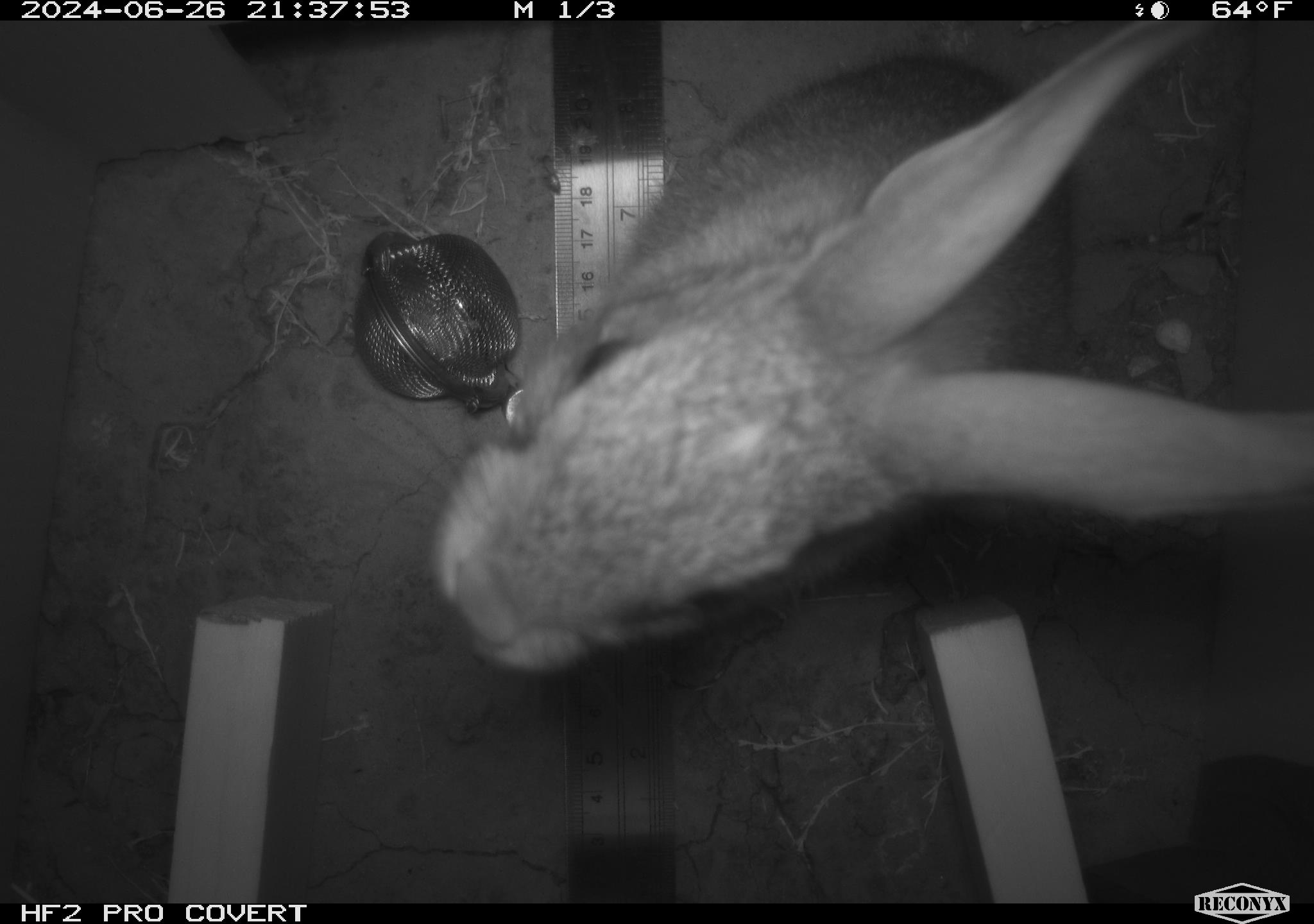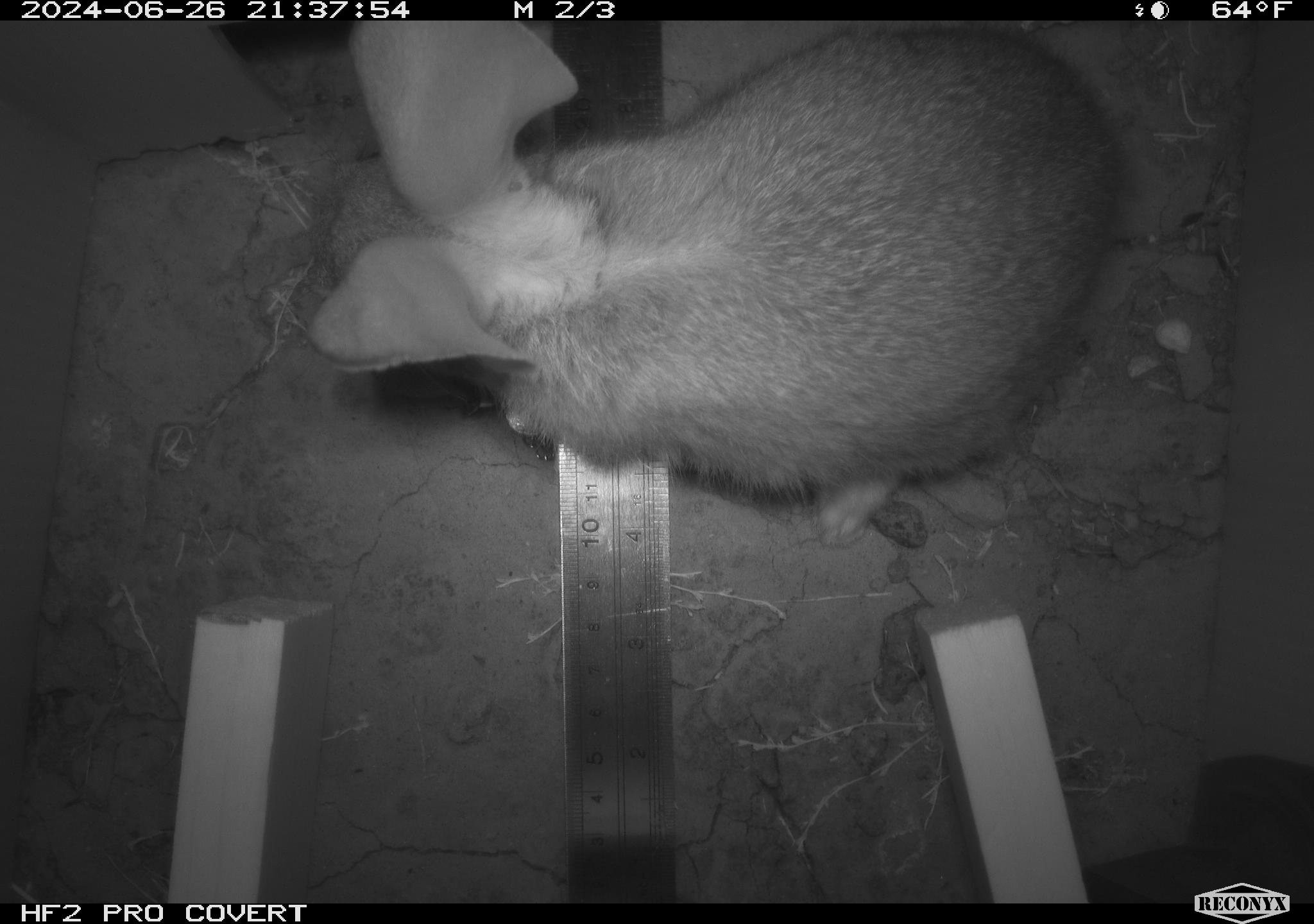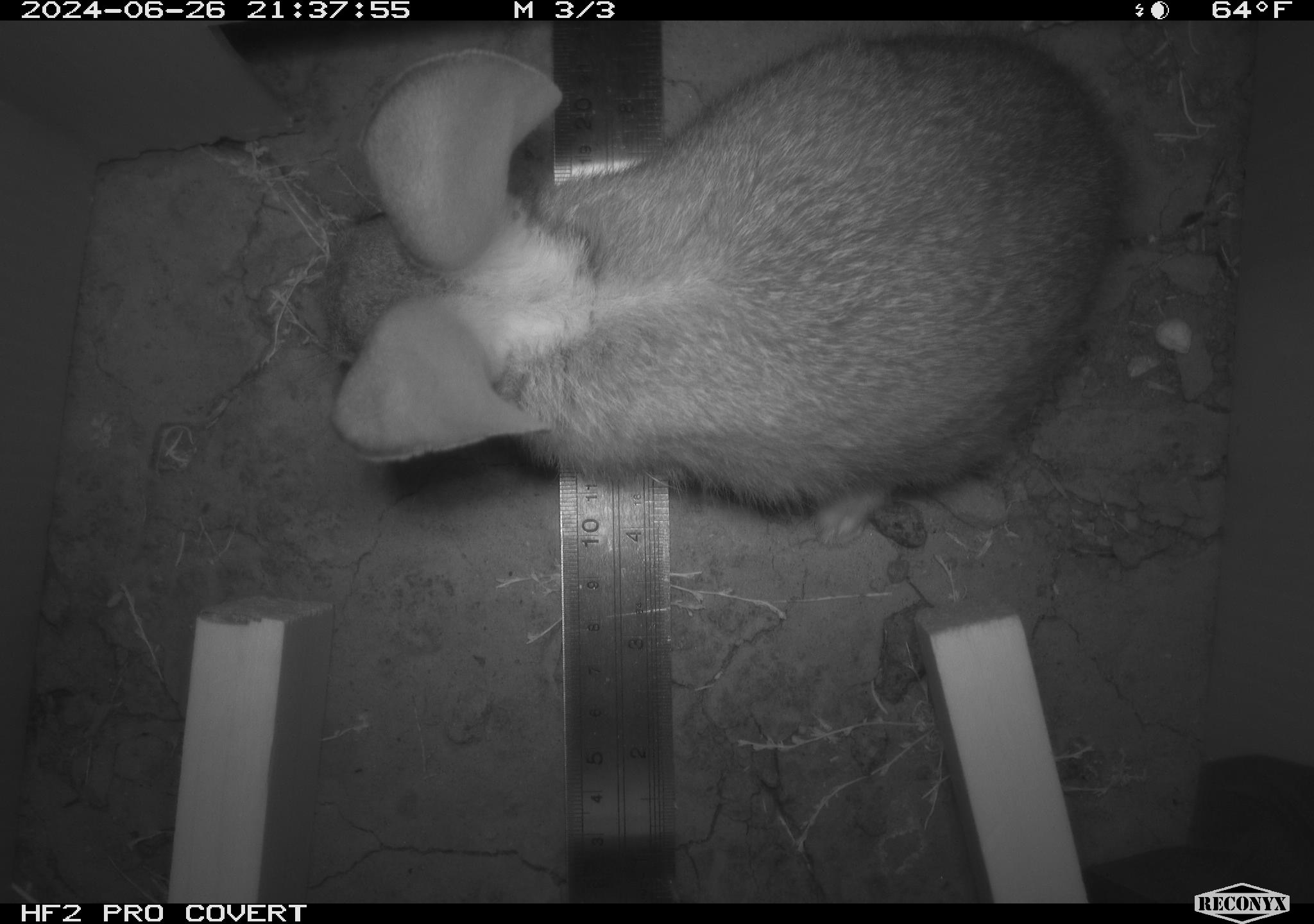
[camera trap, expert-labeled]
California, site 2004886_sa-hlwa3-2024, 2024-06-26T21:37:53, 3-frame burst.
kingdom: Animalia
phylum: Chordata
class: Mammalia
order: Lagomorpha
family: Leporidae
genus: Sylvilagus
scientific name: Sylvilagus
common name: cottontail rabbits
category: sylvilagus species